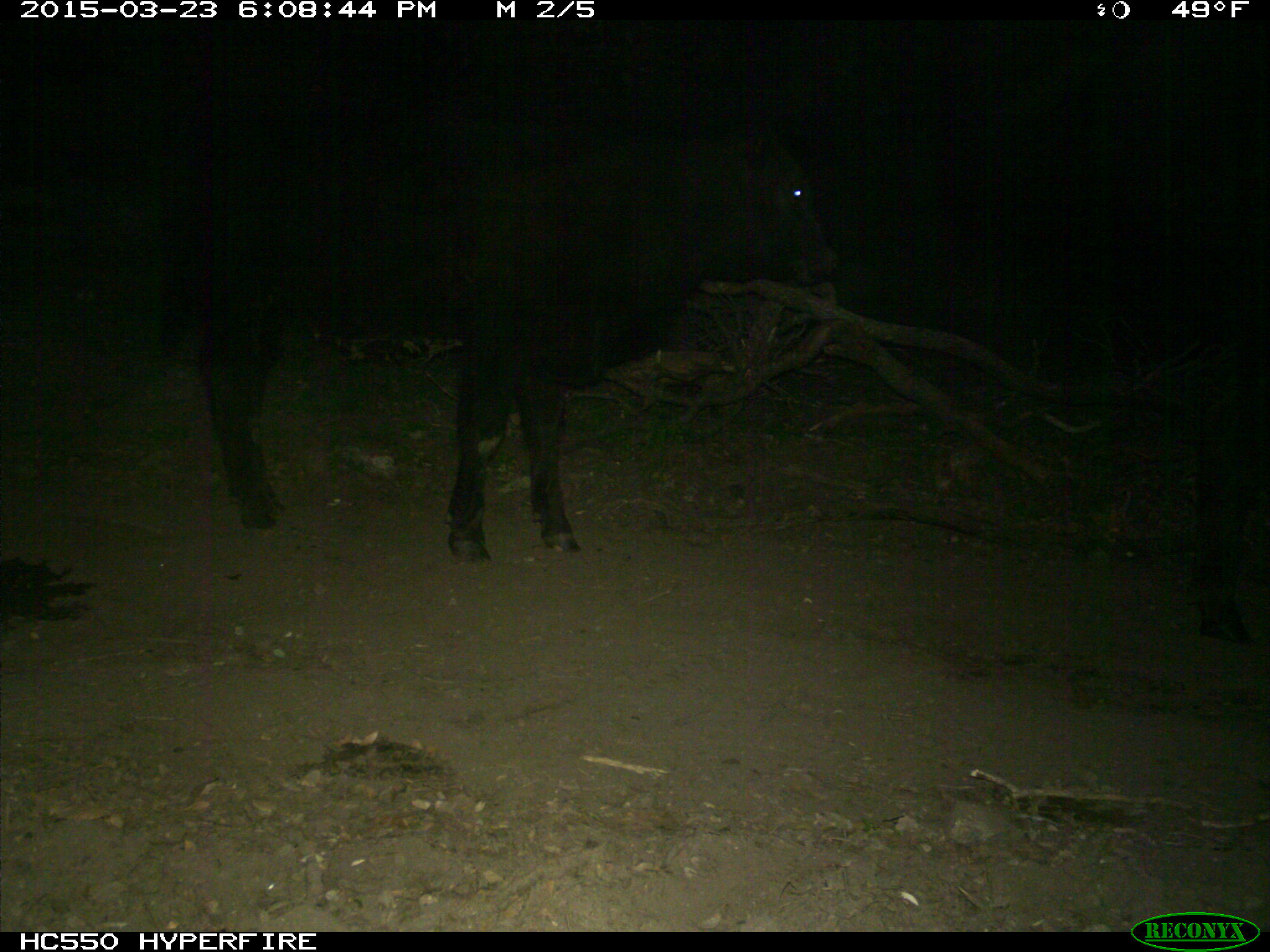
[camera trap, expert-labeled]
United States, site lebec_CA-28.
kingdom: Animalia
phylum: Chordata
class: Mammalia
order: Artiodactyla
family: Bovidae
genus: Bos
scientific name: Bos taurus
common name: domestic cow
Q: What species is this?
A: Bos taurus (domestic cow).